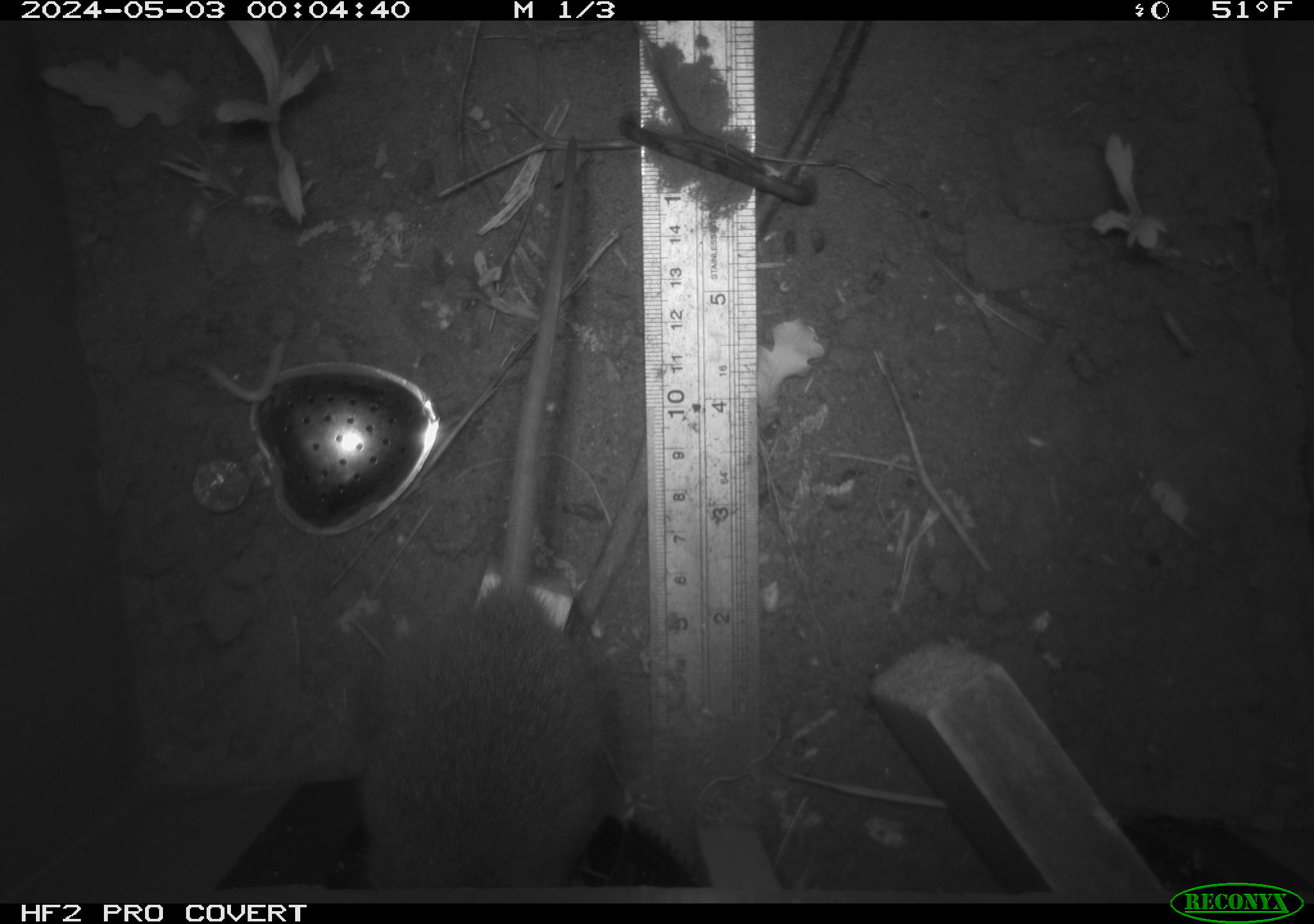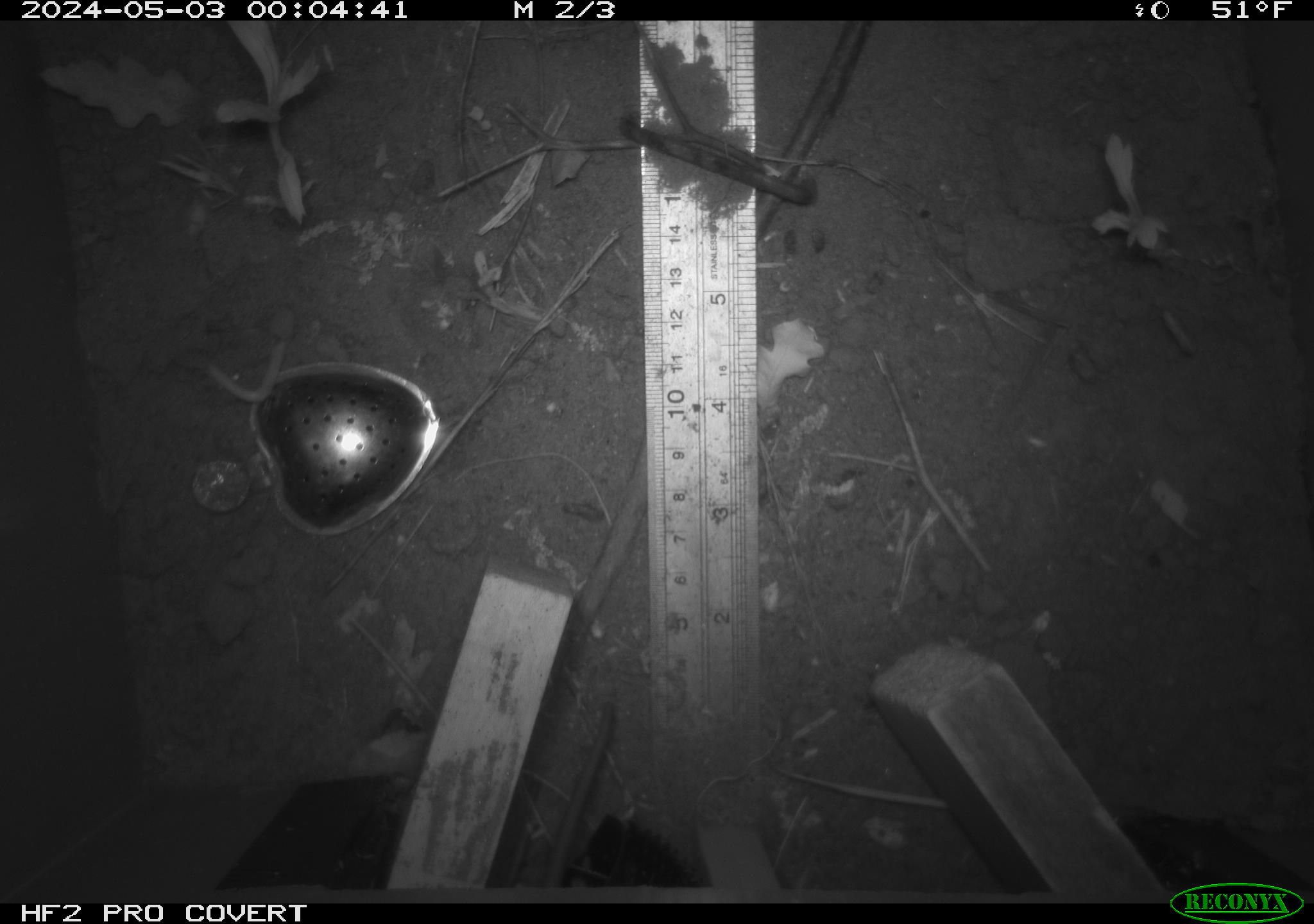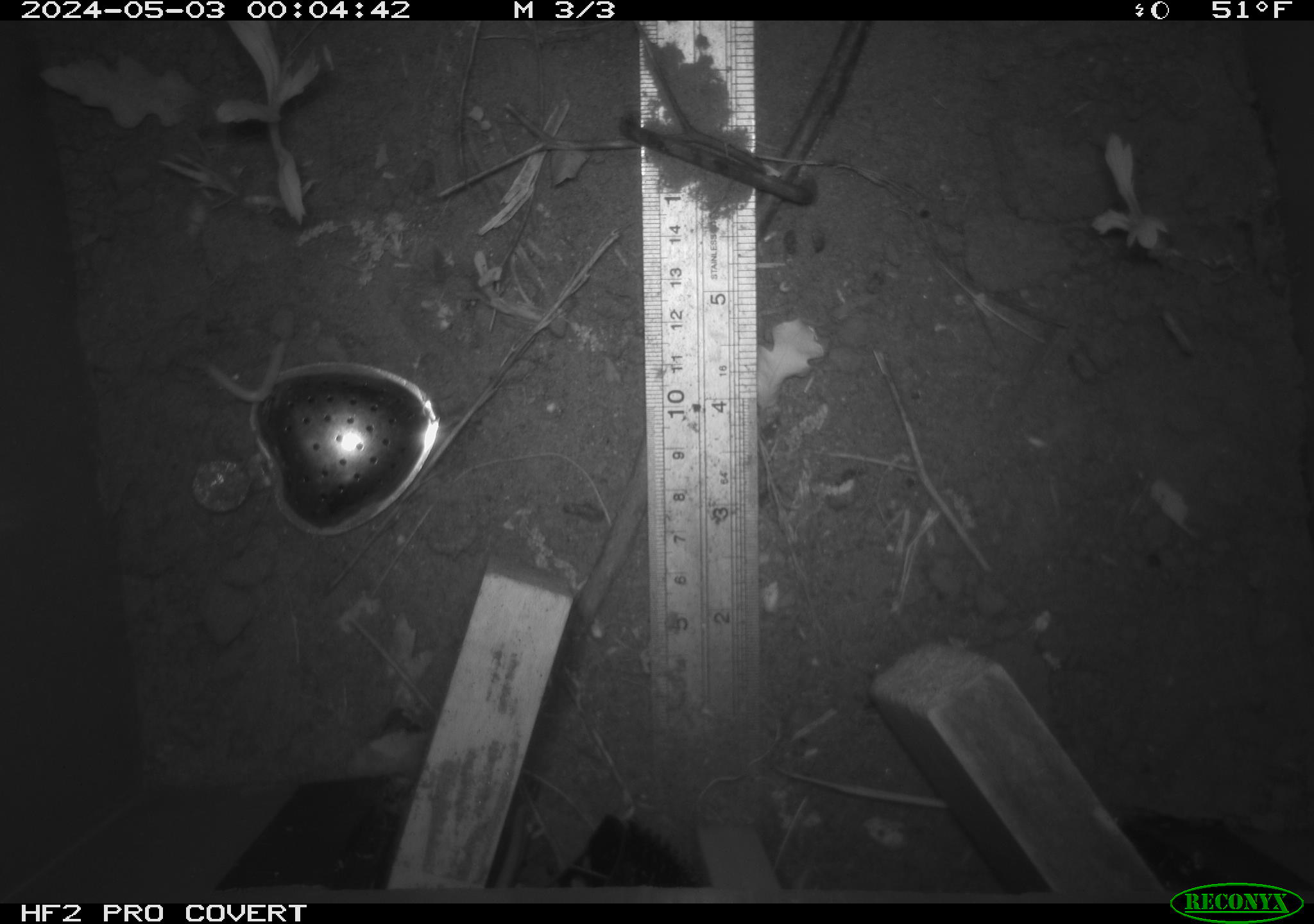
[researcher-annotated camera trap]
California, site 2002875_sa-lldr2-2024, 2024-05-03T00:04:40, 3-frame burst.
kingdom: Animalia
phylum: Chordata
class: Mammalia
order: Rodentia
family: Muridae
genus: Rattus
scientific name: Rattus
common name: rat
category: rattus species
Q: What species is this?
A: Rattus species (rat) (Rattus).